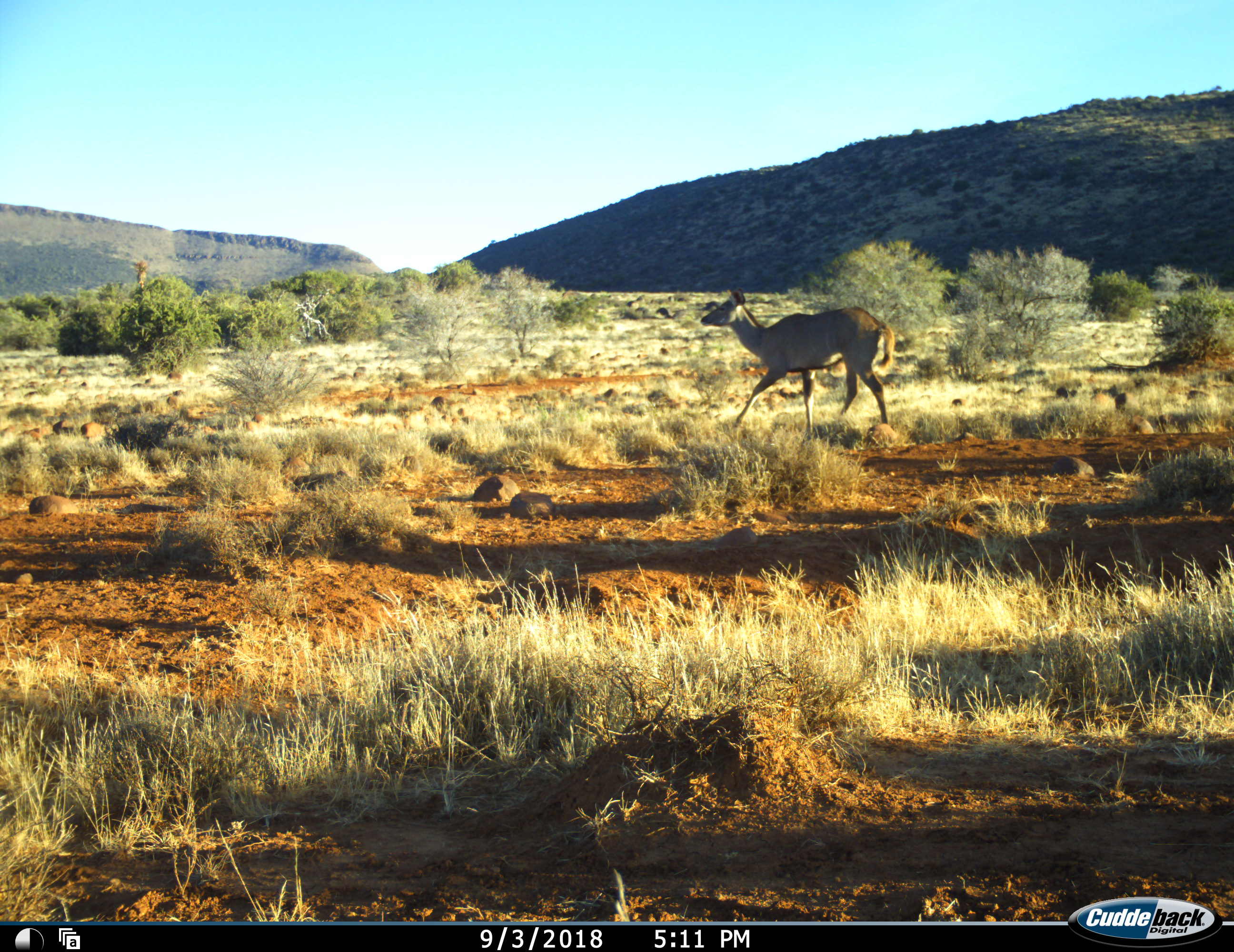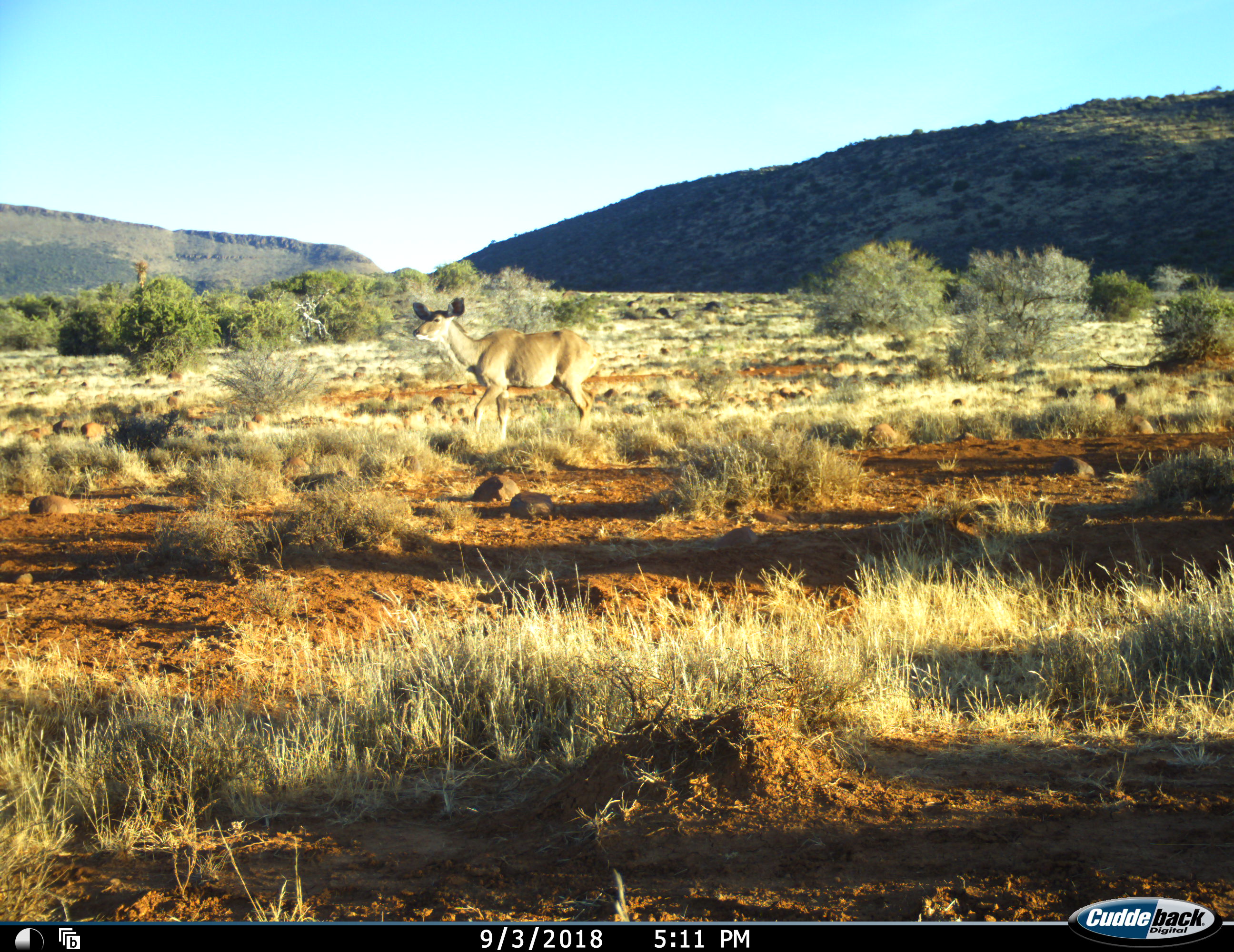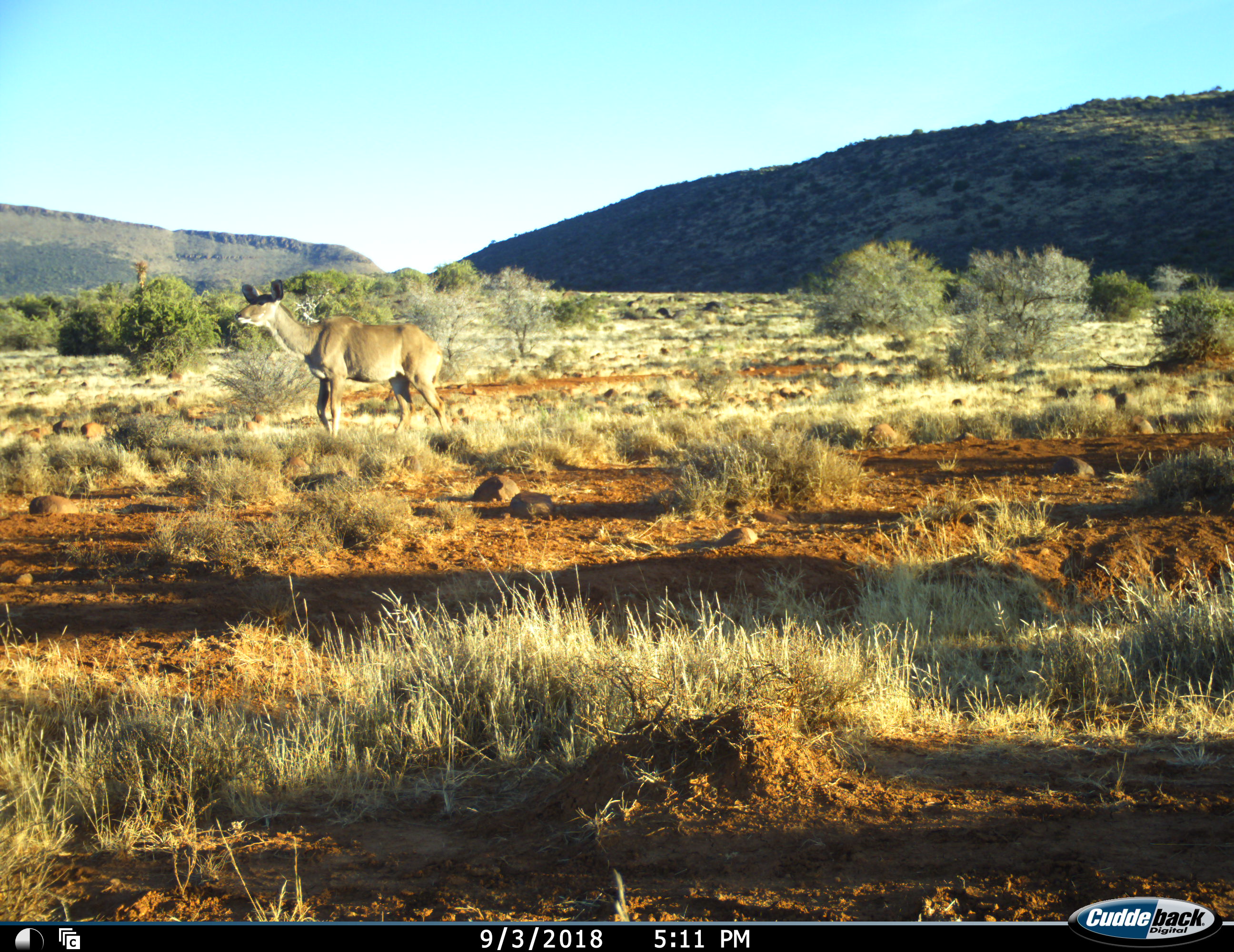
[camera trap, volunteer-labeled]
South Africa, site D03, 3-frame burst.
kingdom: Animalia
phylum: Chordata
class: Mammalia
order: Artiodactyla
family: Bovidae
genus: Tragelaphus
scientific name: Tragelaphus strepsiceros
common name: greater kudu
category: kudu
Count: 1.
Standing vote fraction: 12%.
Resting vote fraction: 0%.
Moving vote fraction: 100%.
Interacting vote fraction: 0%.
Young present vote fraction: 0%.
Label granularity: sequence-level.